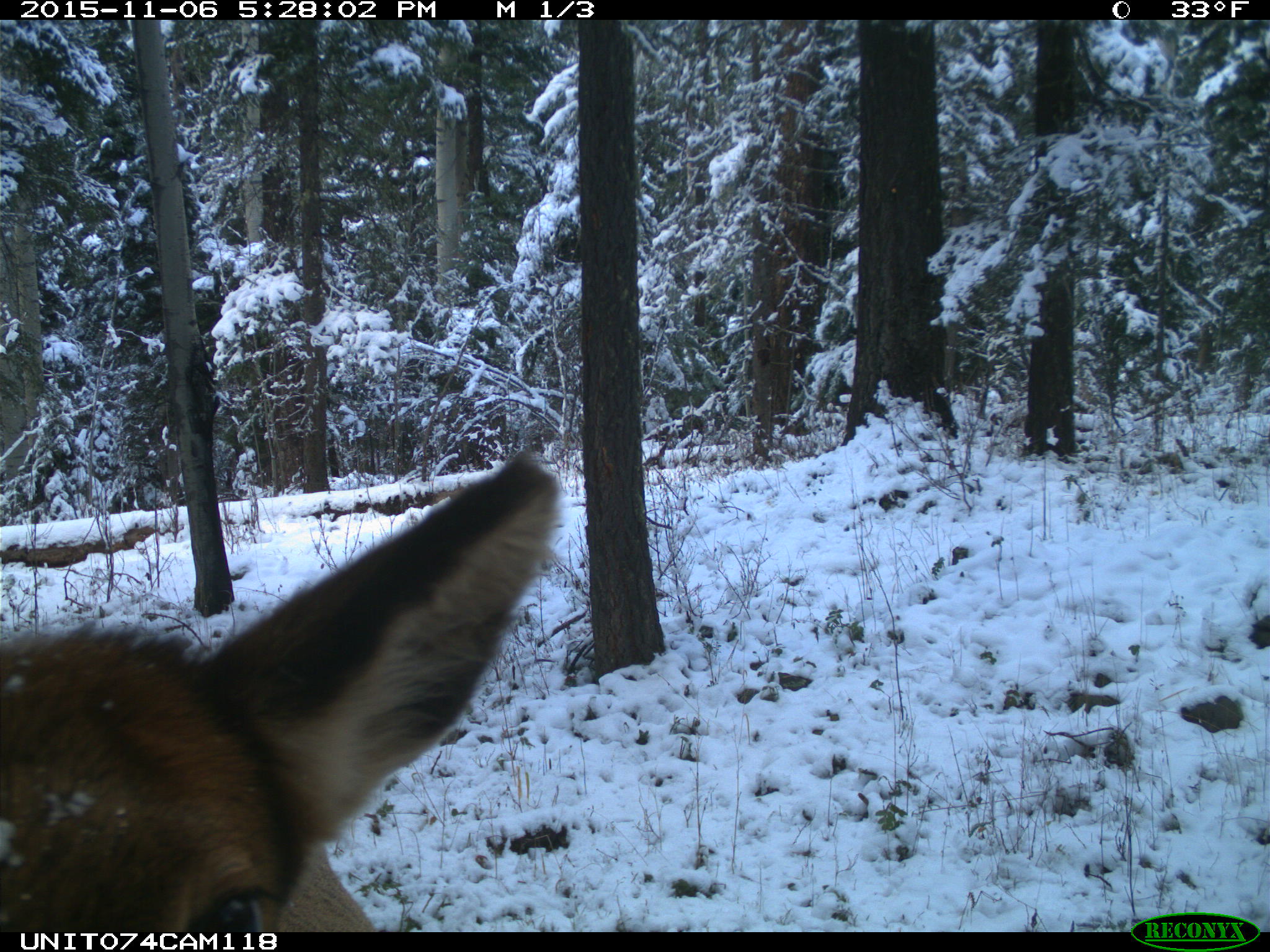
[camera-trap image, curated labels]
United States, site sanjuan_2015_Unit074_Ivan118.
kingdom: Animalia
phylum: Chordata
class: Mammalia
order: Artiodactyla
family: Cervidae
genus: Cervus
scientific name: Cervus elaphus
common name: red deer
Cervus elaphus (red deer).